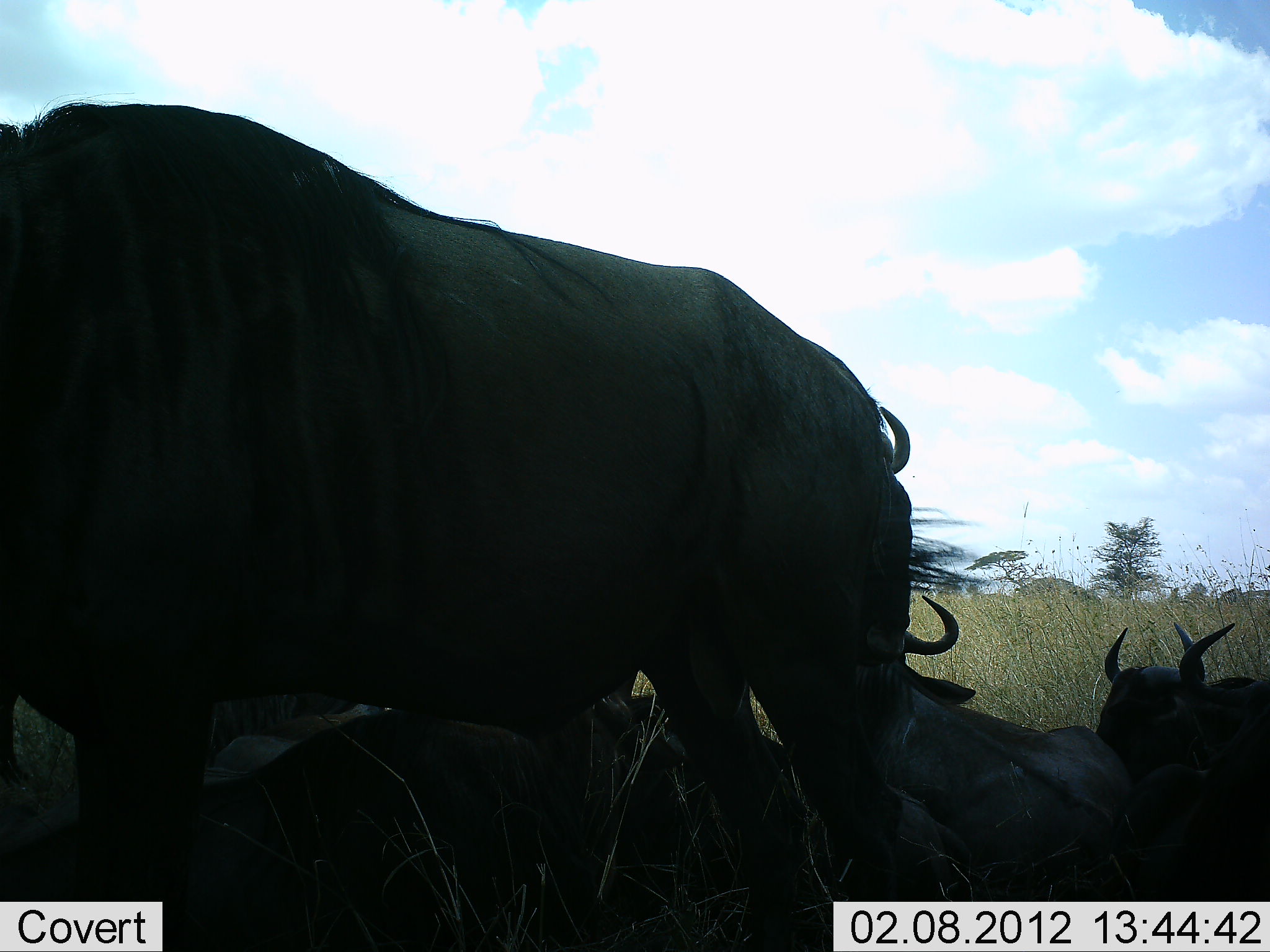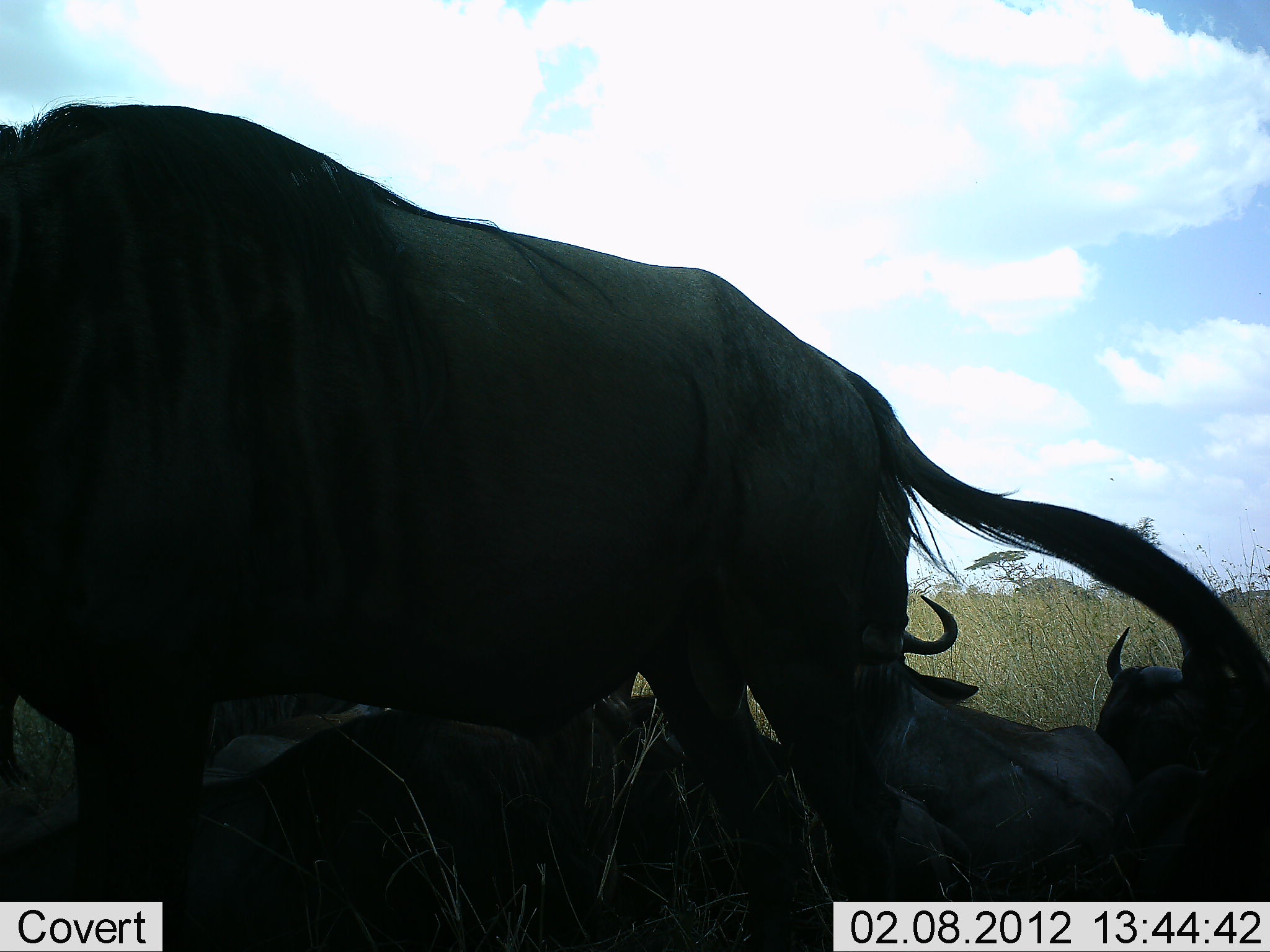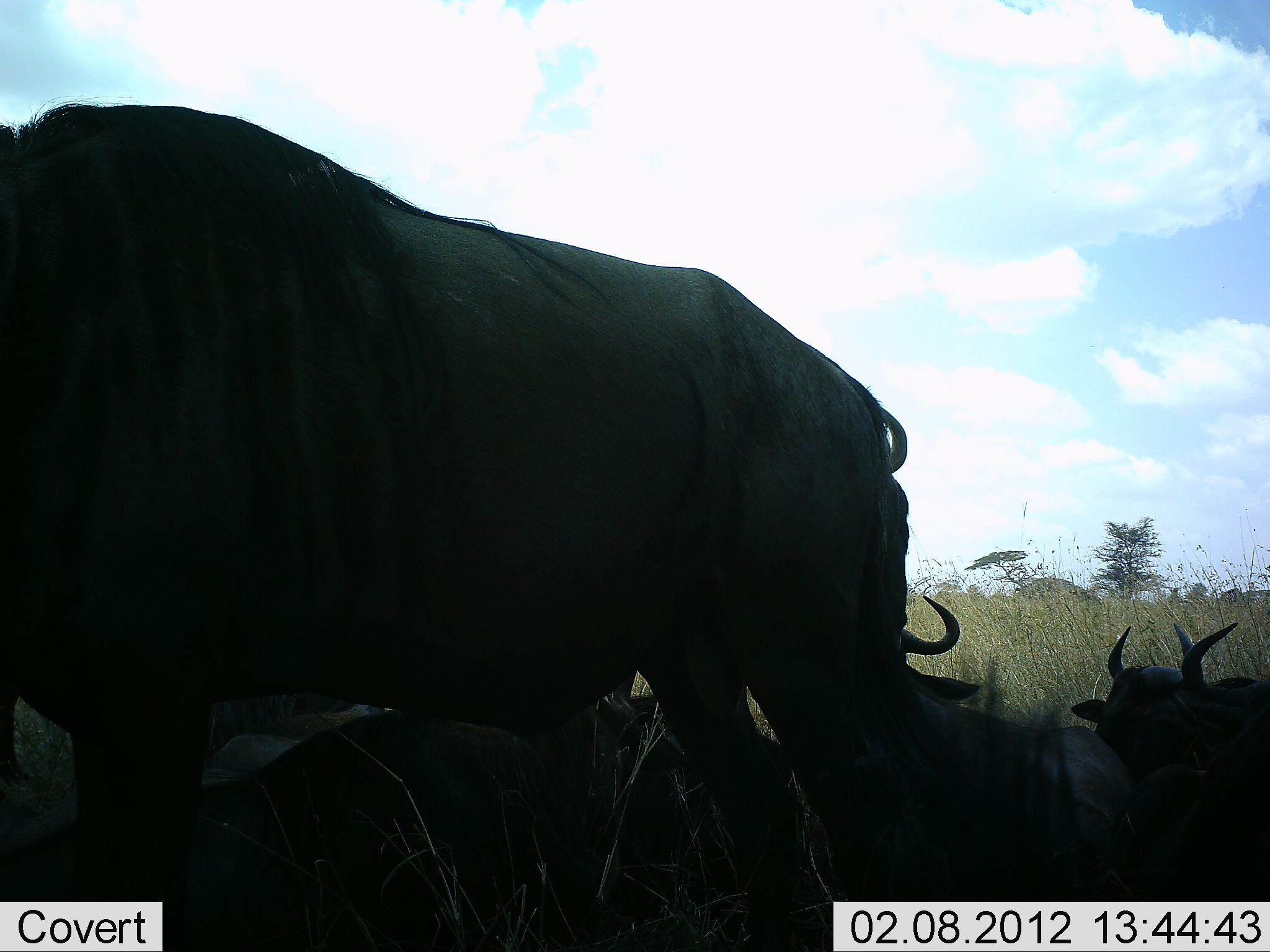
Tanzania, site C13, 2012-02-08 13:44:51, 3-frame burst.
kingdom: Animalia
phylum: Chordata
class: Mammalia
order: Artiodactyla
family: Bovidae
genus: Connochaetes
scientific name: Connochaetes taurinus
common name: blue wildebeest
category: wildebeest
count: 6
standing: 80%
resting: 100%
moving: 0%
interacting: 0%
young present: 0%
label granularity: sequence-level